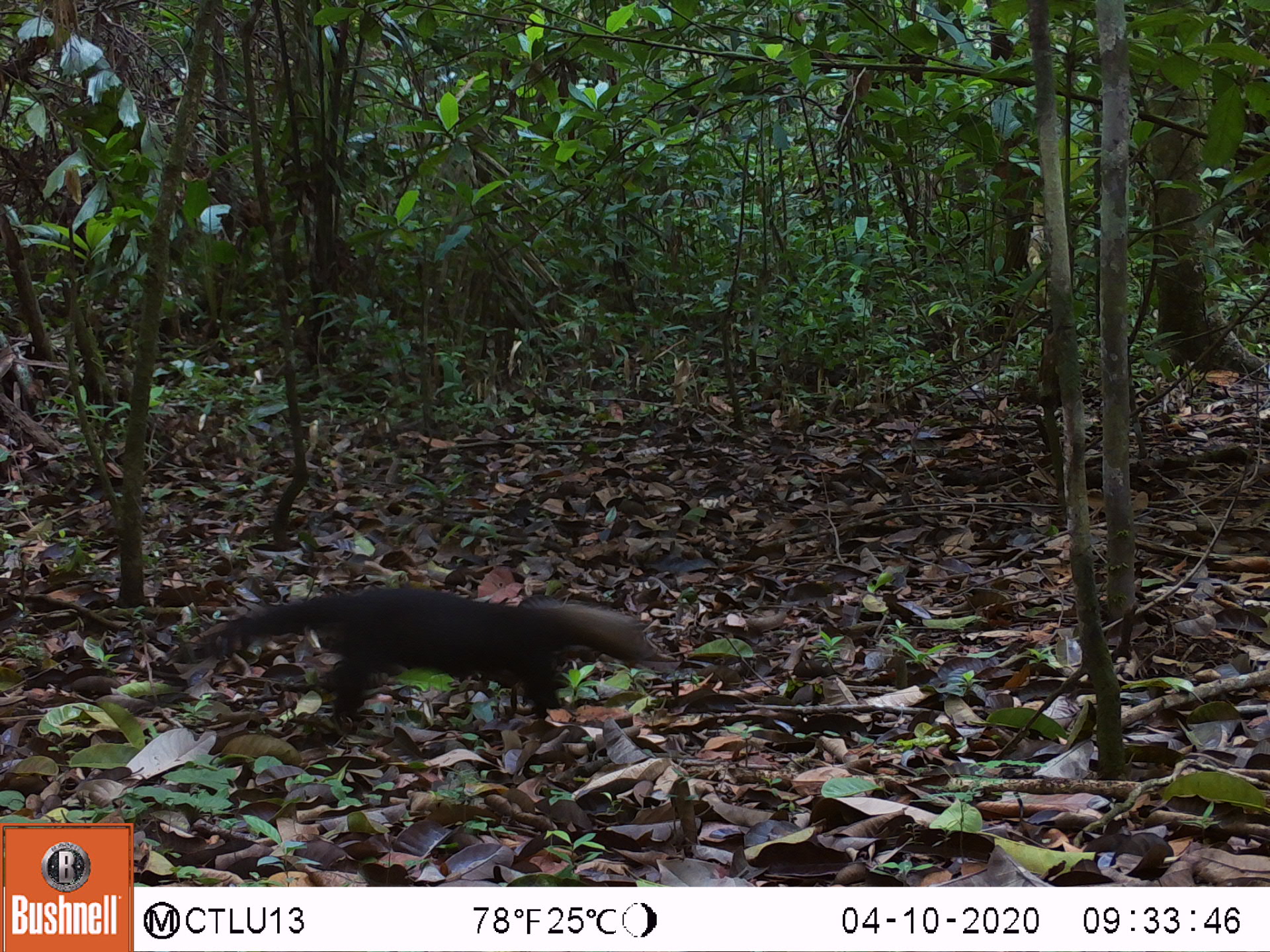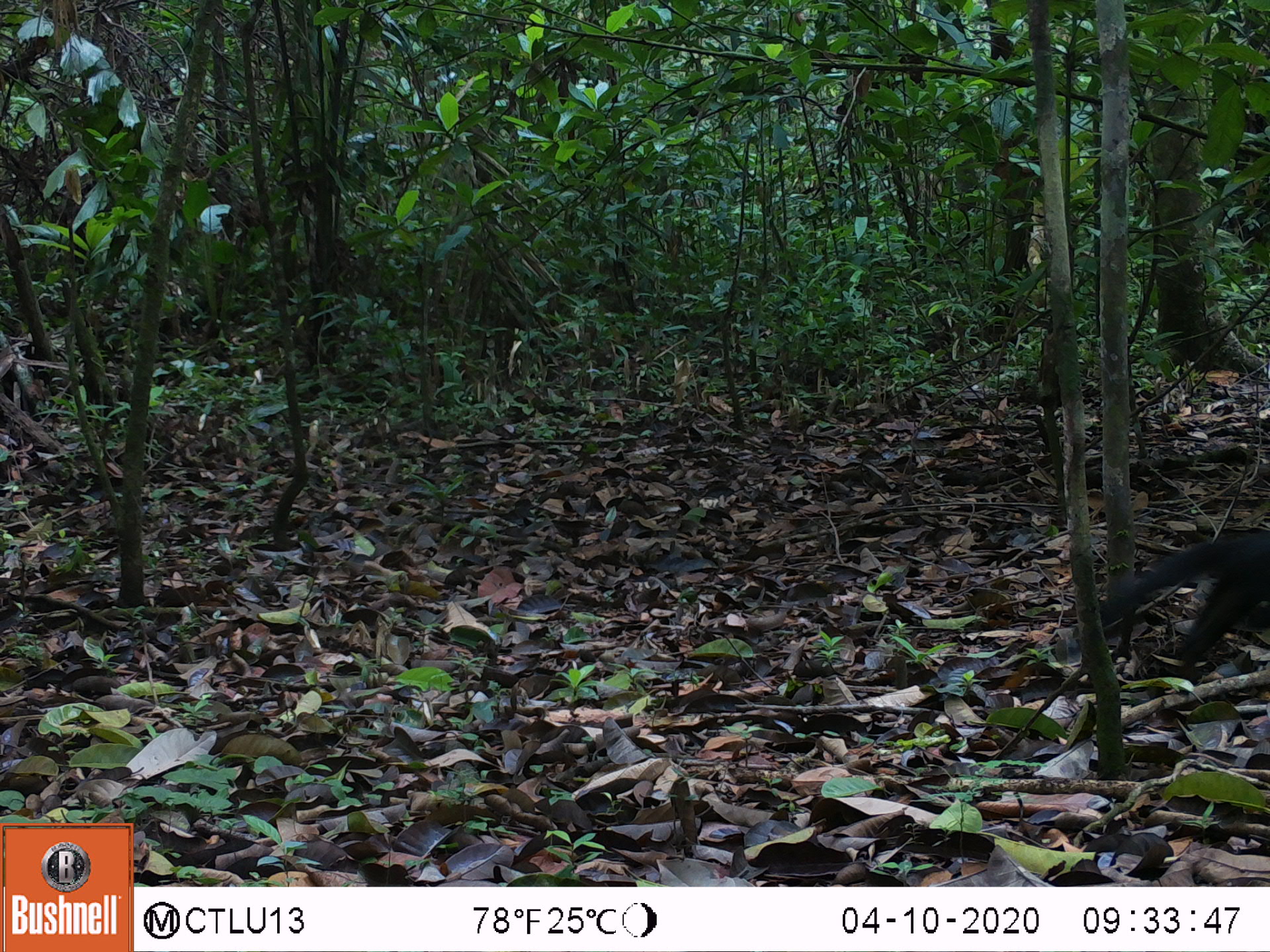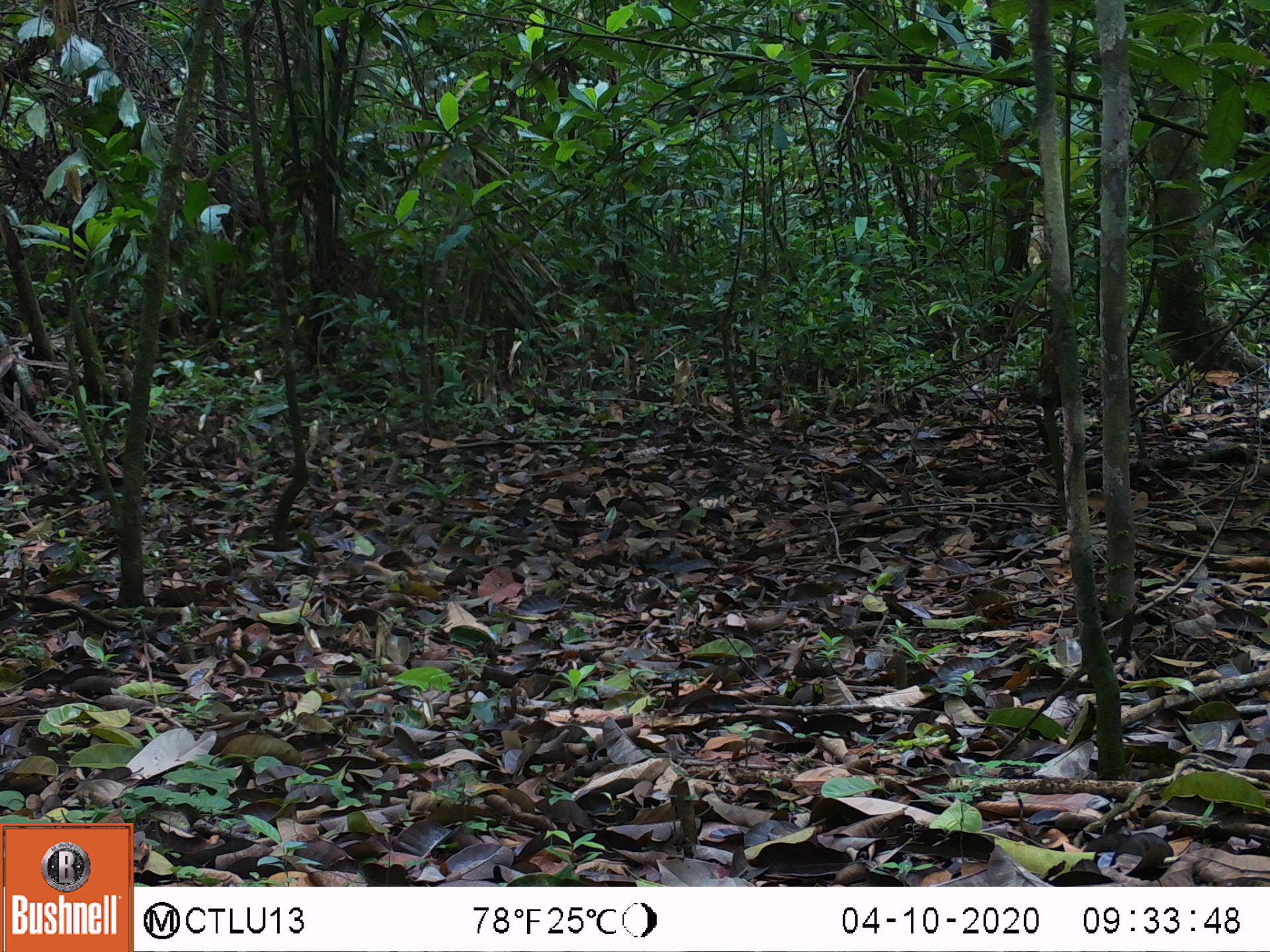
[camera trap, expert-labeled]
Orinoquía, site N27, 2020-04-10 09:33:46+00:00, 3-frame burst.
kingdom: Animalia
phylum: Chordata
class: Mammalia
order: Carnivora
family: Mustelidae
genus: Eira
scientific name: Eira barbara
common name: tayra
Tayra (Eira barbara).